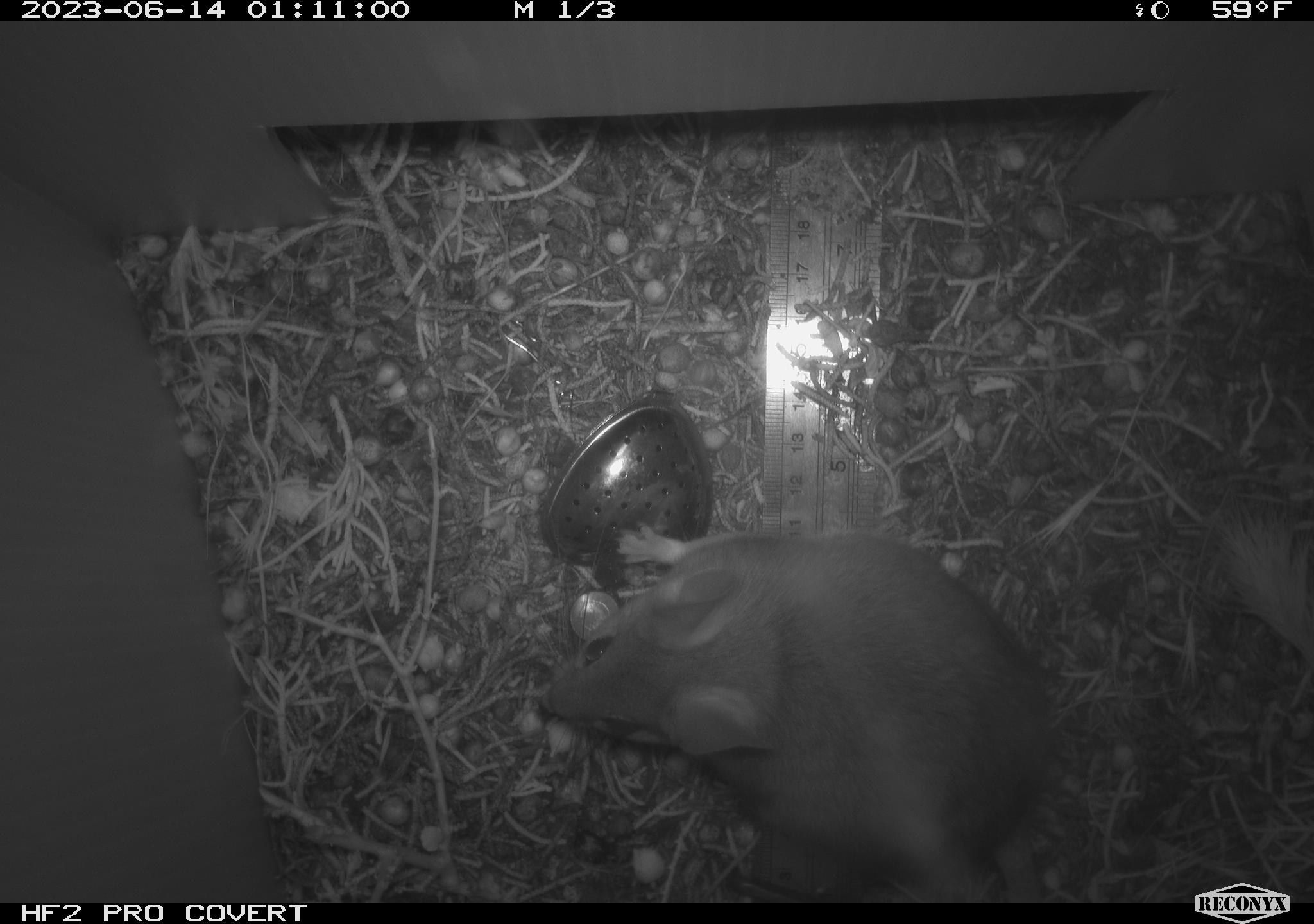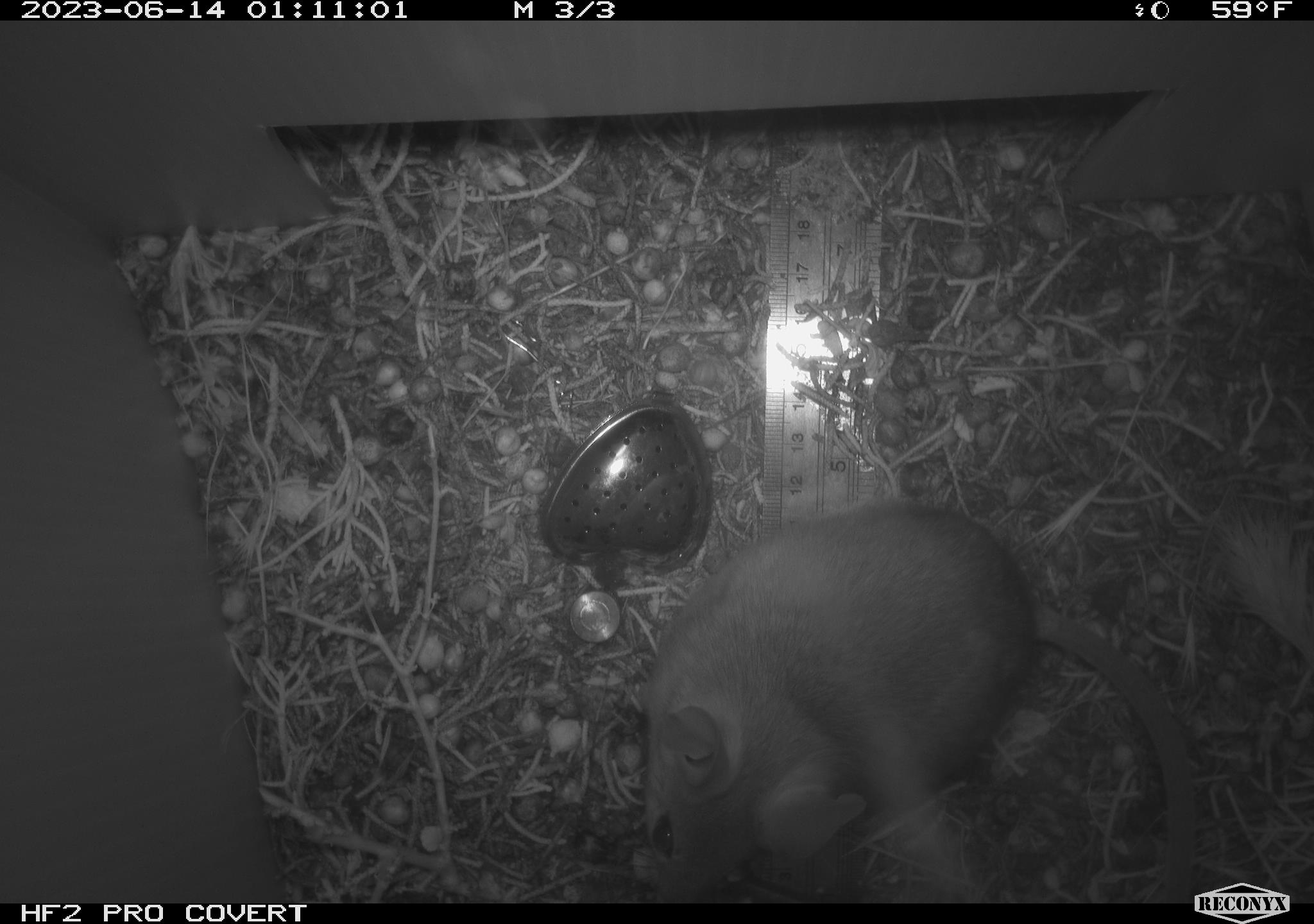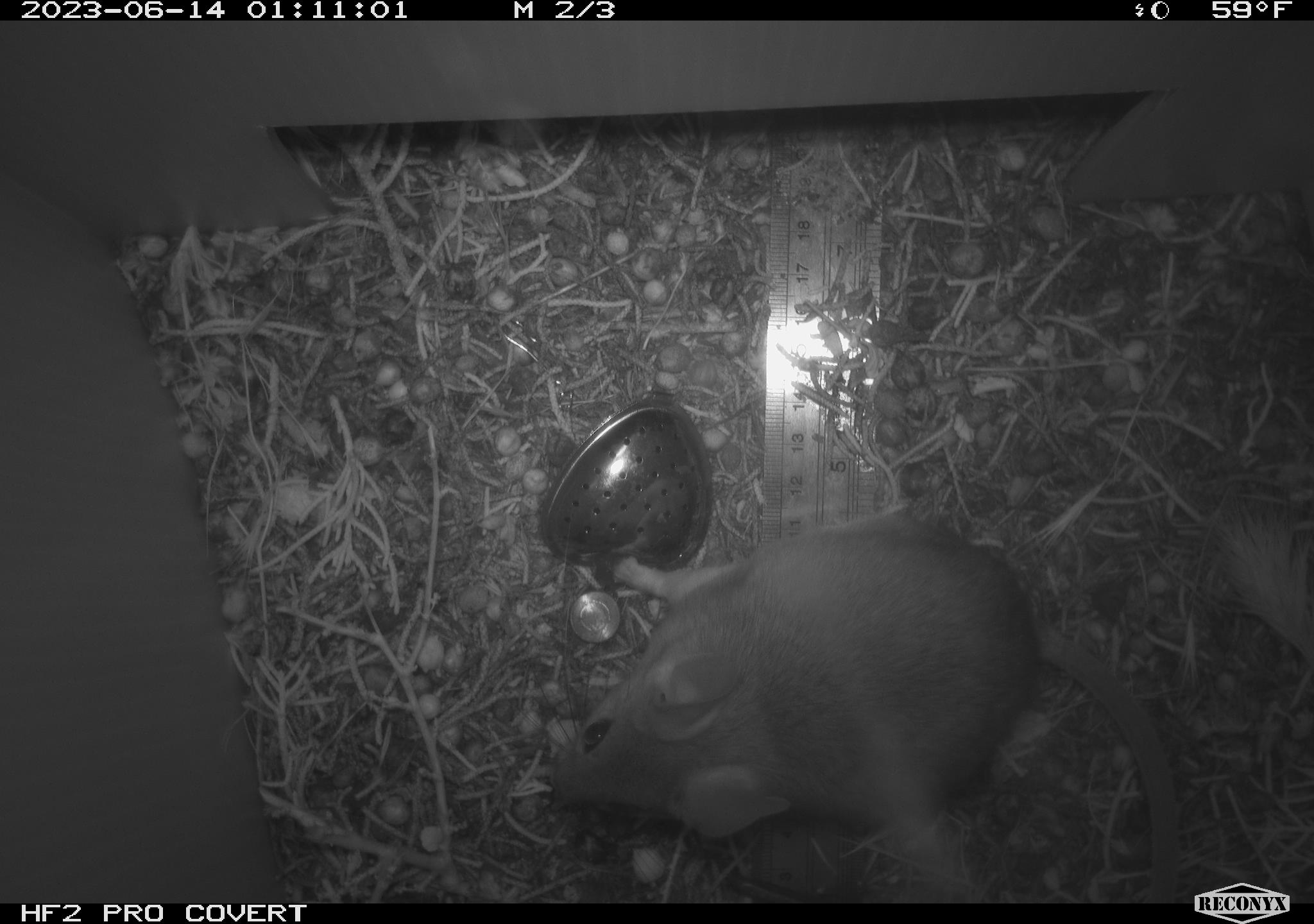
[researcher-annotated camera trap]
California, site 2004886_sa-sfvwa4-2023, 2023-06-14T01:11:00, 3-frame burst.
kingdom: Animalia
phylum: Chordata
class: Mammalia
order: Rodentia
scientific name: Rodentia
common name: rodent